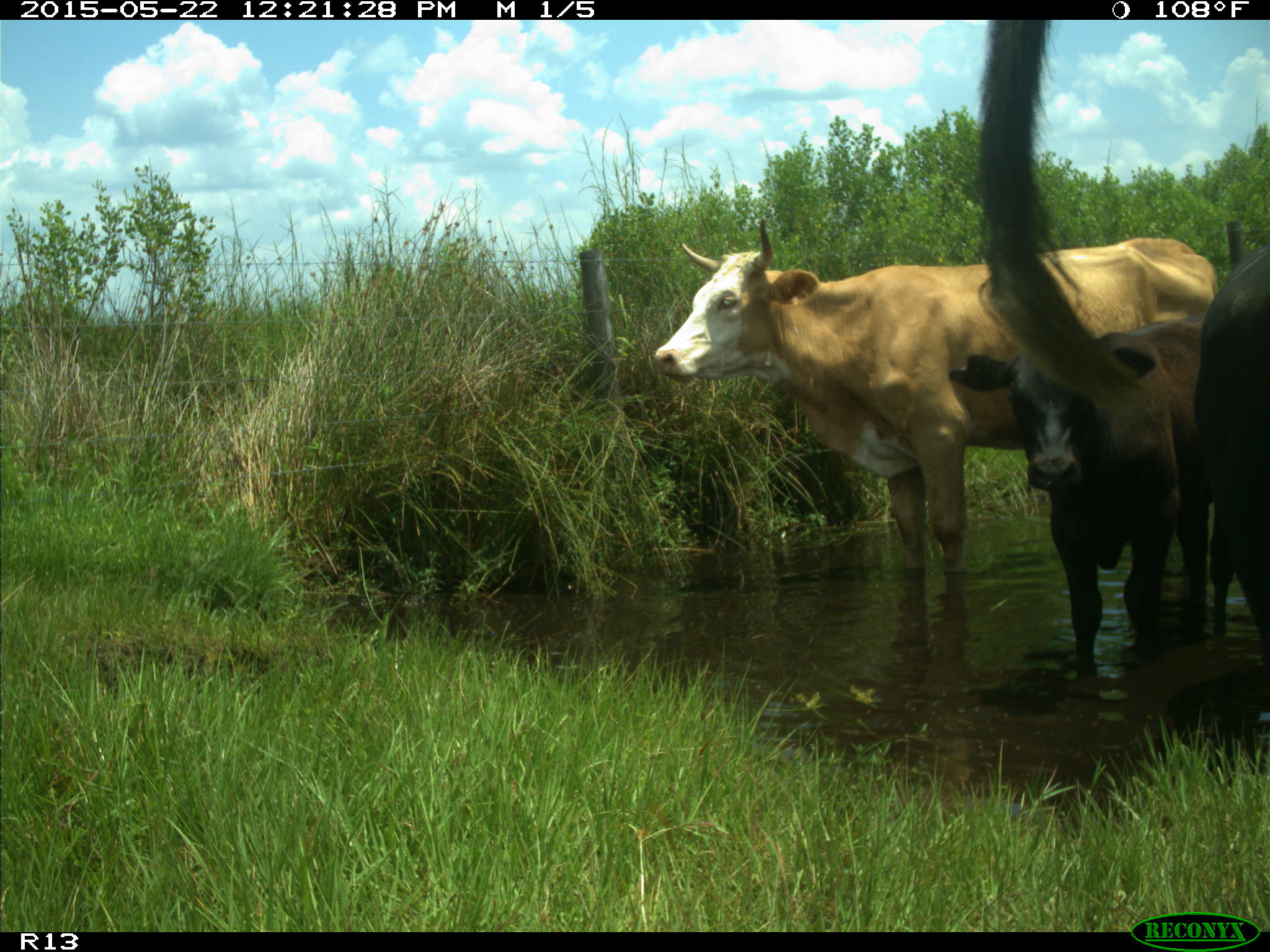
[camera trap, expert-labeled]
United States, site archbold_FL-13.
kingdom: Animalia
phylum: Chordata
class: Mammalia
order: Artiodactyla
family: Bovidae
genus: Bos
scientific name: Bos taurus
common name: domestic cow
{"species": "Bos taurus (domestic cow)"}